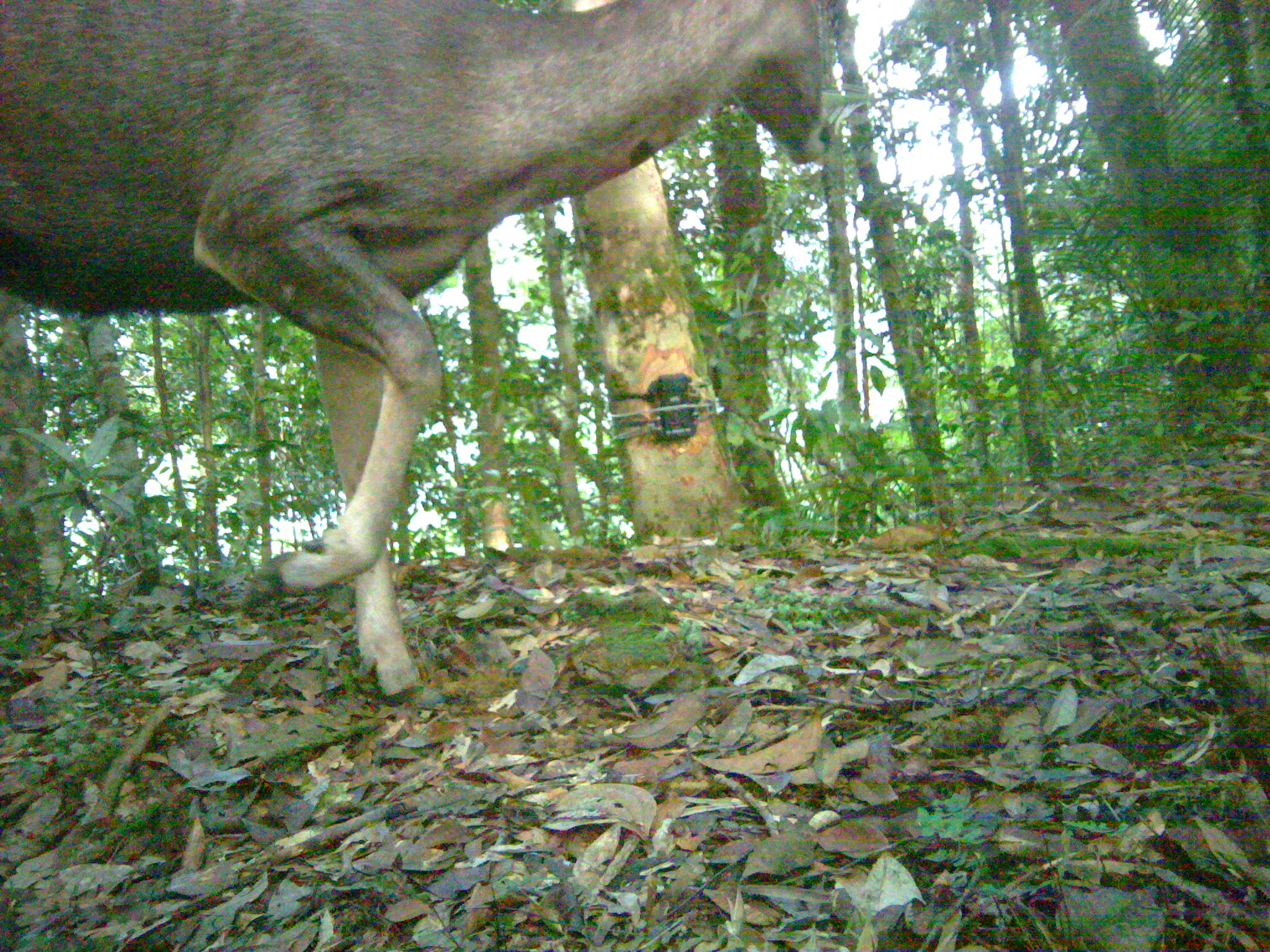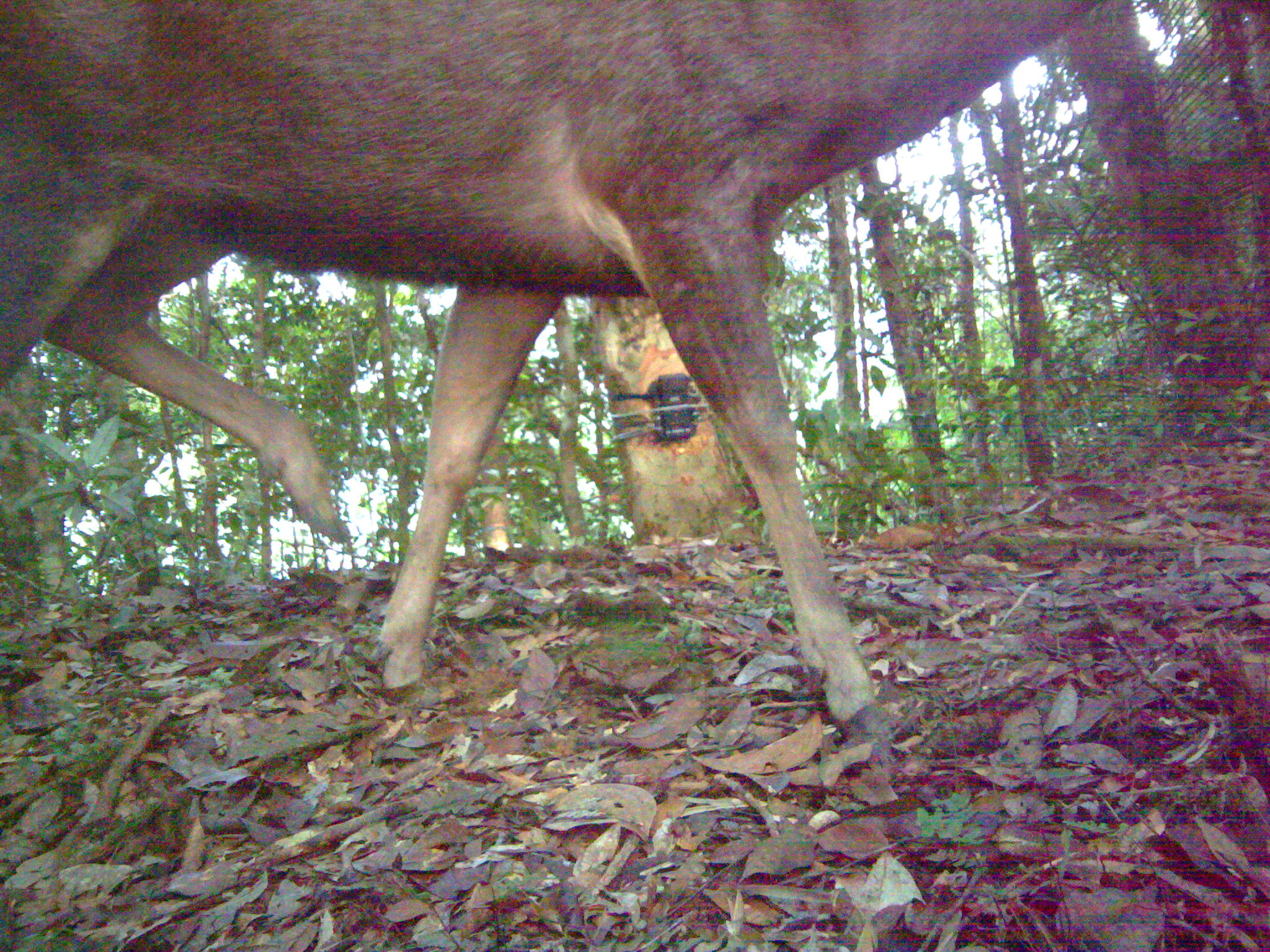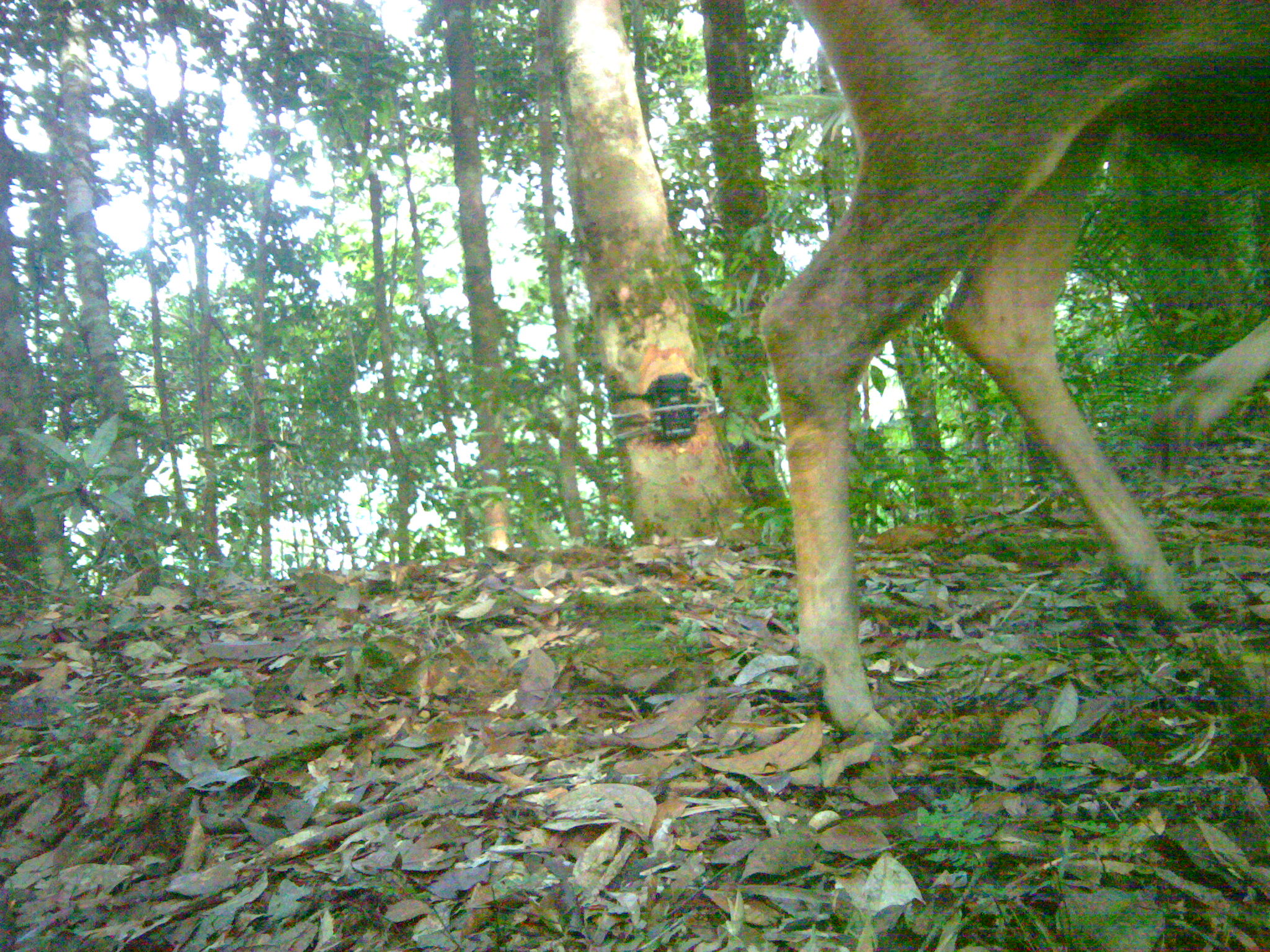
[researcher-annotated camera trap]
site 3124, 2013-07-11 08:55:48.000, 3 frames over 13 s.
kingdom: Animalia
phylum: Chordata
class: Mammalia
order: Artiodactyla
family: Cervidae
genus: Rusa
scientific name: Rusa unicolor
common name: sambar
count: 1